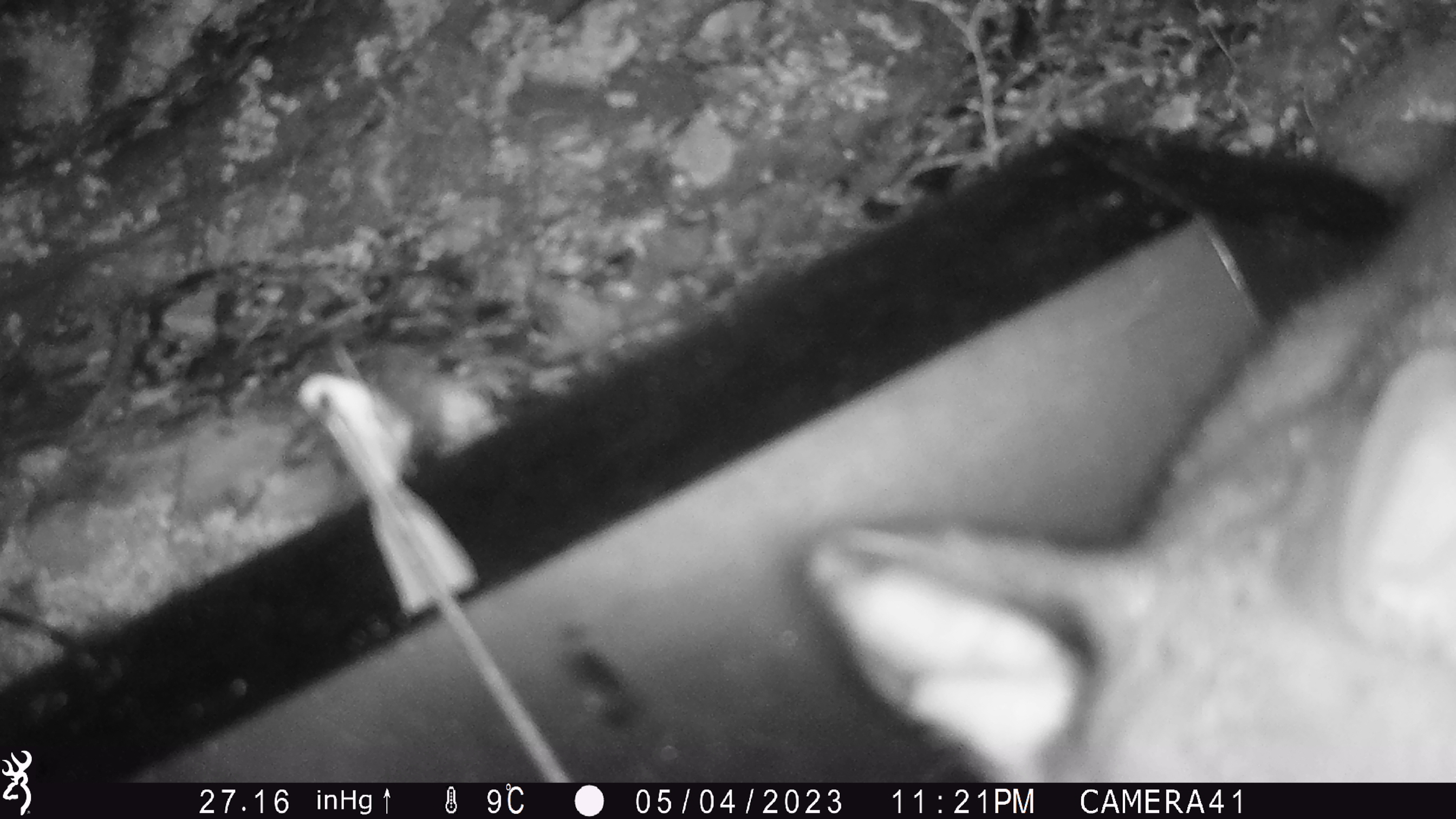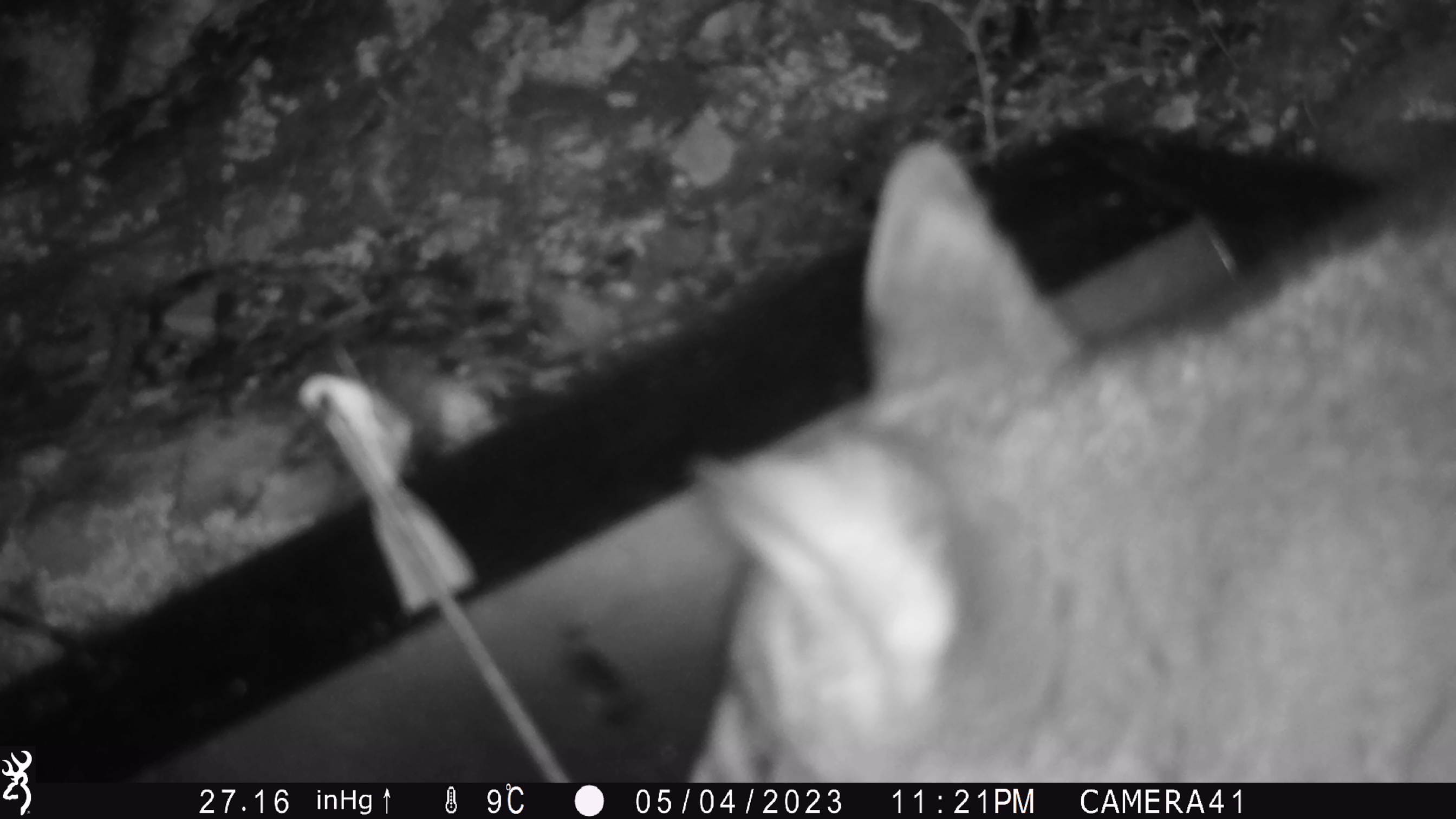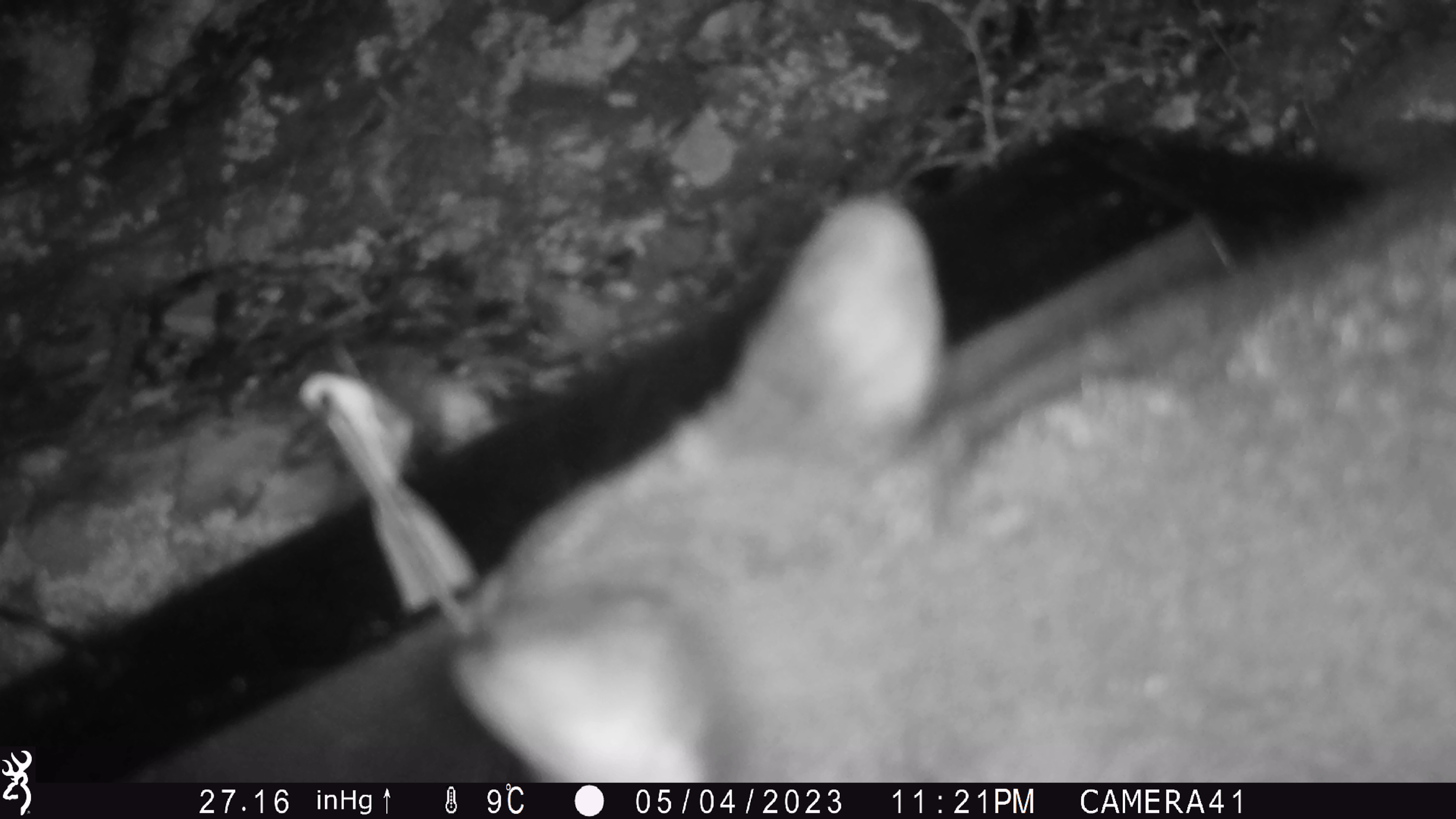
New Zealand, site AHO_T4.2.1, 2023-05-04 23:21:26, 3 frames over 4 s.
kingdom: Animalia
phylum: Chordata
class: Mammalia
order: Carnivora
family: Mustelidae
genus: Mustela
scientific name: Mustela erminea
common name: stoat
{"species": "stoat (Mustela erminea)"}